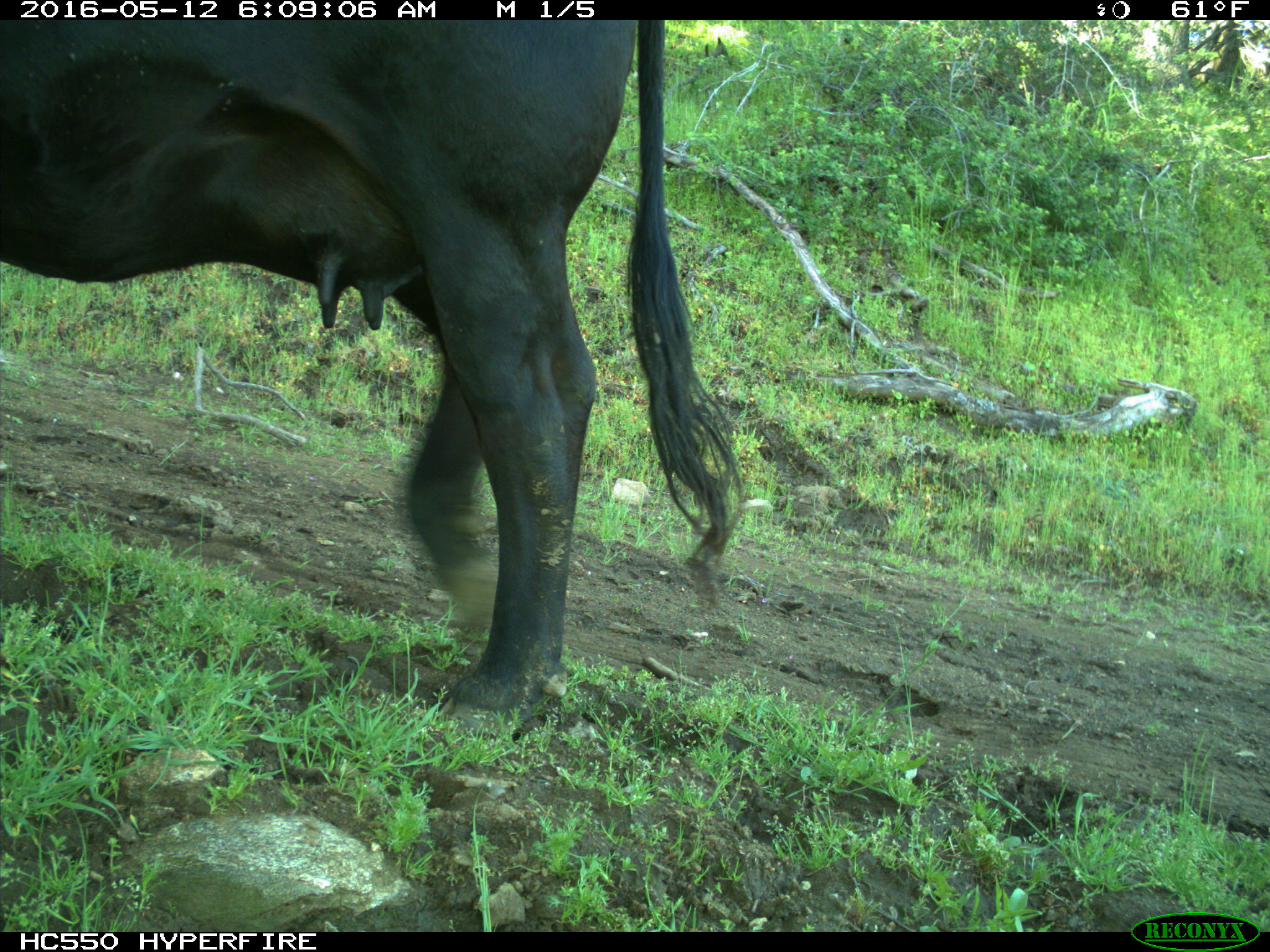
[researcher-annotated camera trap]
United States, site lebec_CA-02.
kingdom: Animalia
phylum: Chordata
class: Mammalia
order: Artiodactyla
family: Bovidae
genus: Bos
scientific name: Bos taurus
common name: domestic cow